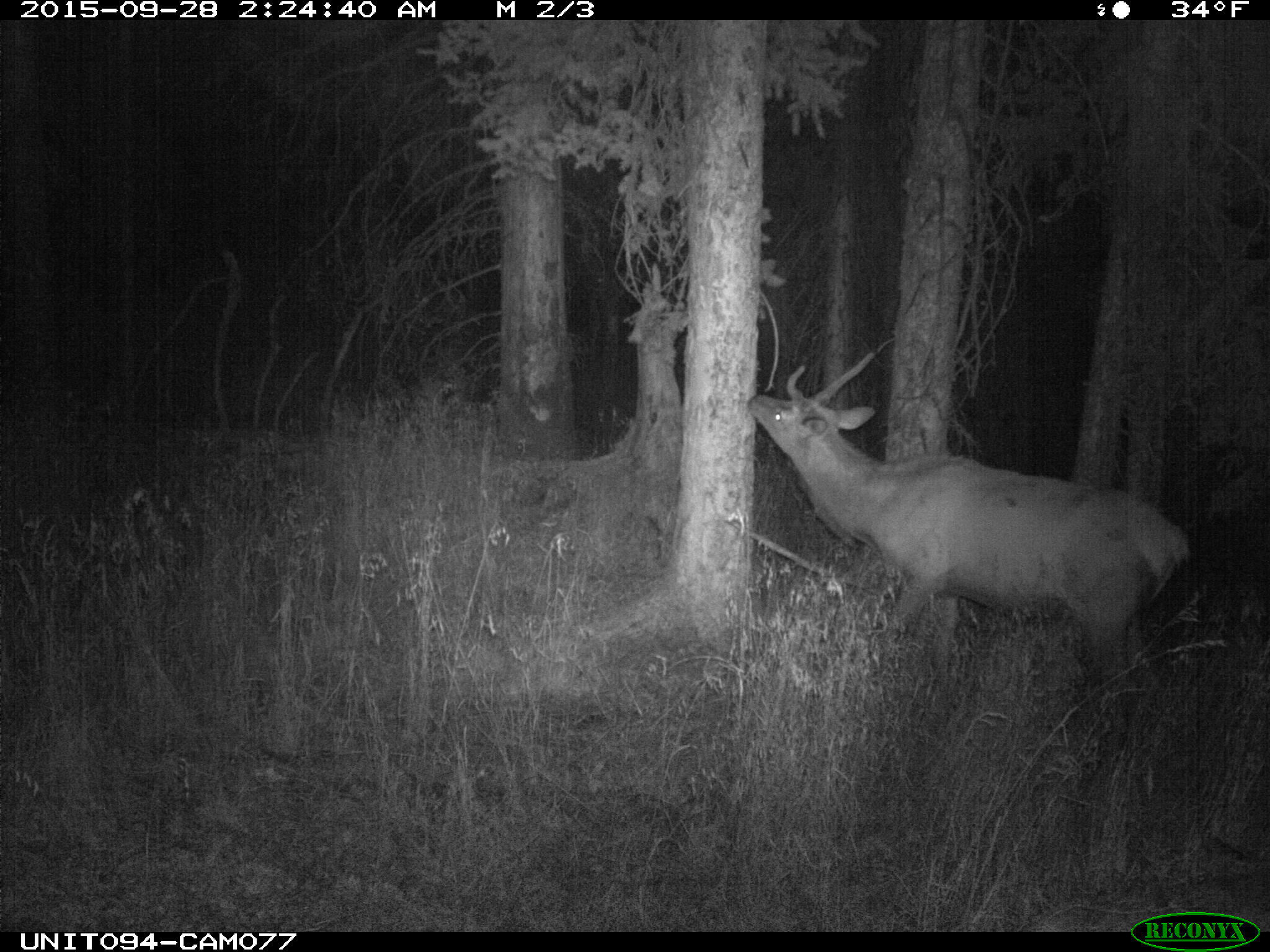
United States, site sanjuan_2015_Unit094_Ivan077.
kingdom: Animalia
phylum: Chordata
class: Mammalia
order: Artiodactyla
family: Cervidae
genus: Cervus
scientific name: Cervus elaphus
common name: red deer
Cervus elaphus (red deer).